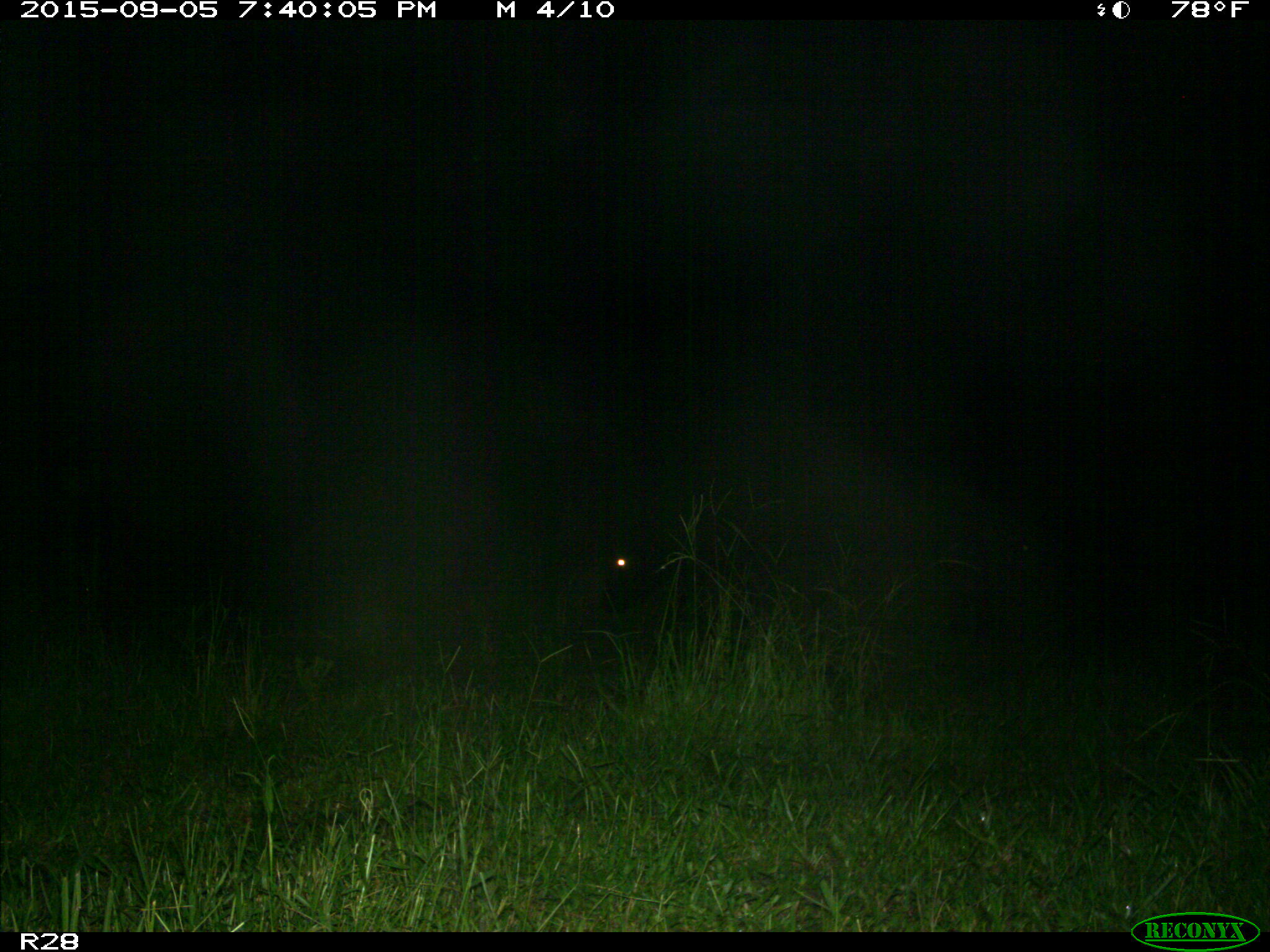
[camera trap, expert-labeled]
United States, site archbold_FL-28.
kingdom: Animalia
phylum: Chordata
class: Mammalia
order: Artiodactyla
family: Bovidae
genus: Bos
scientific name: Bos taurus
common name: domestic cow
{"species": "Bos taurus (domestic cow)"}